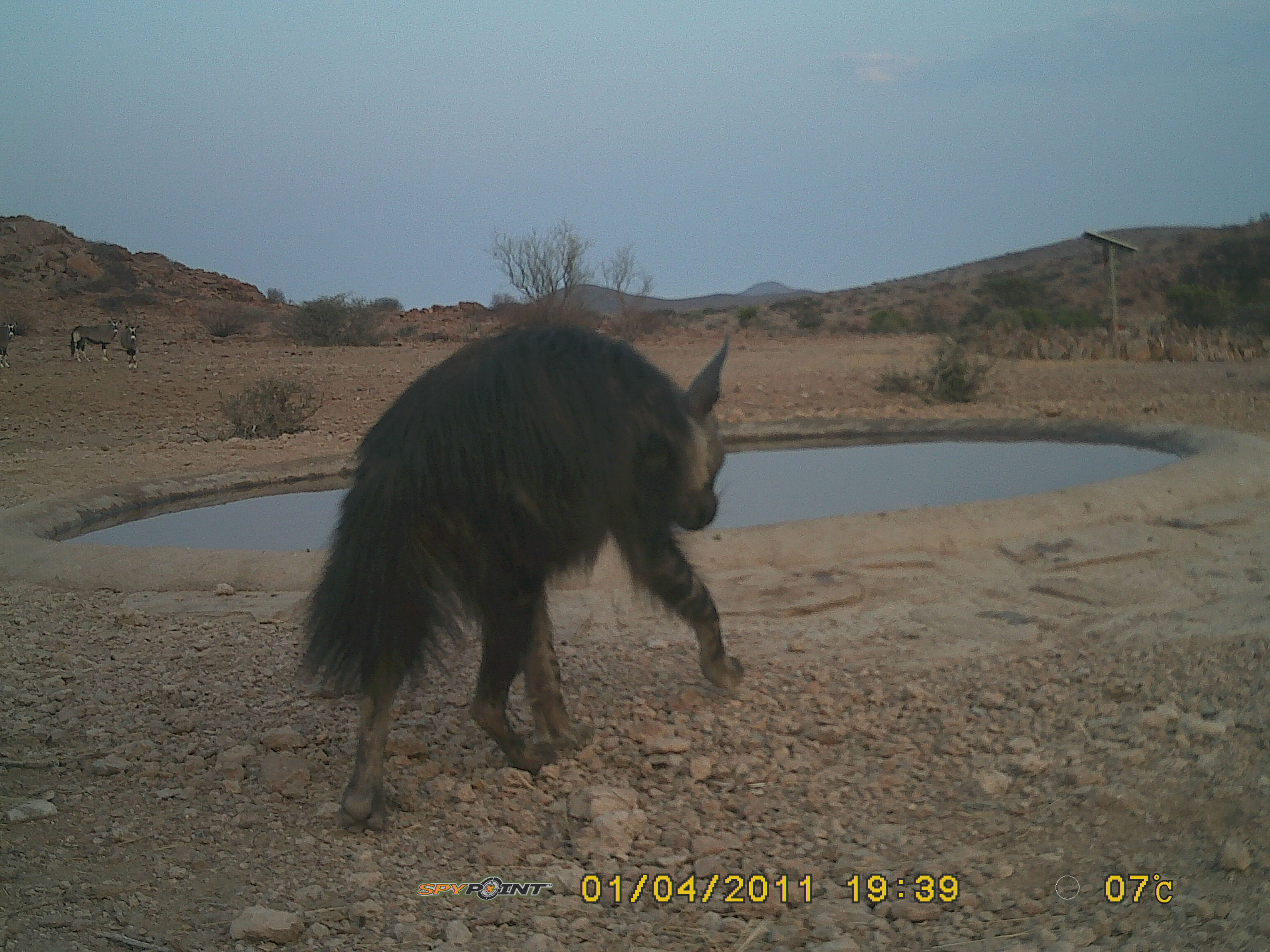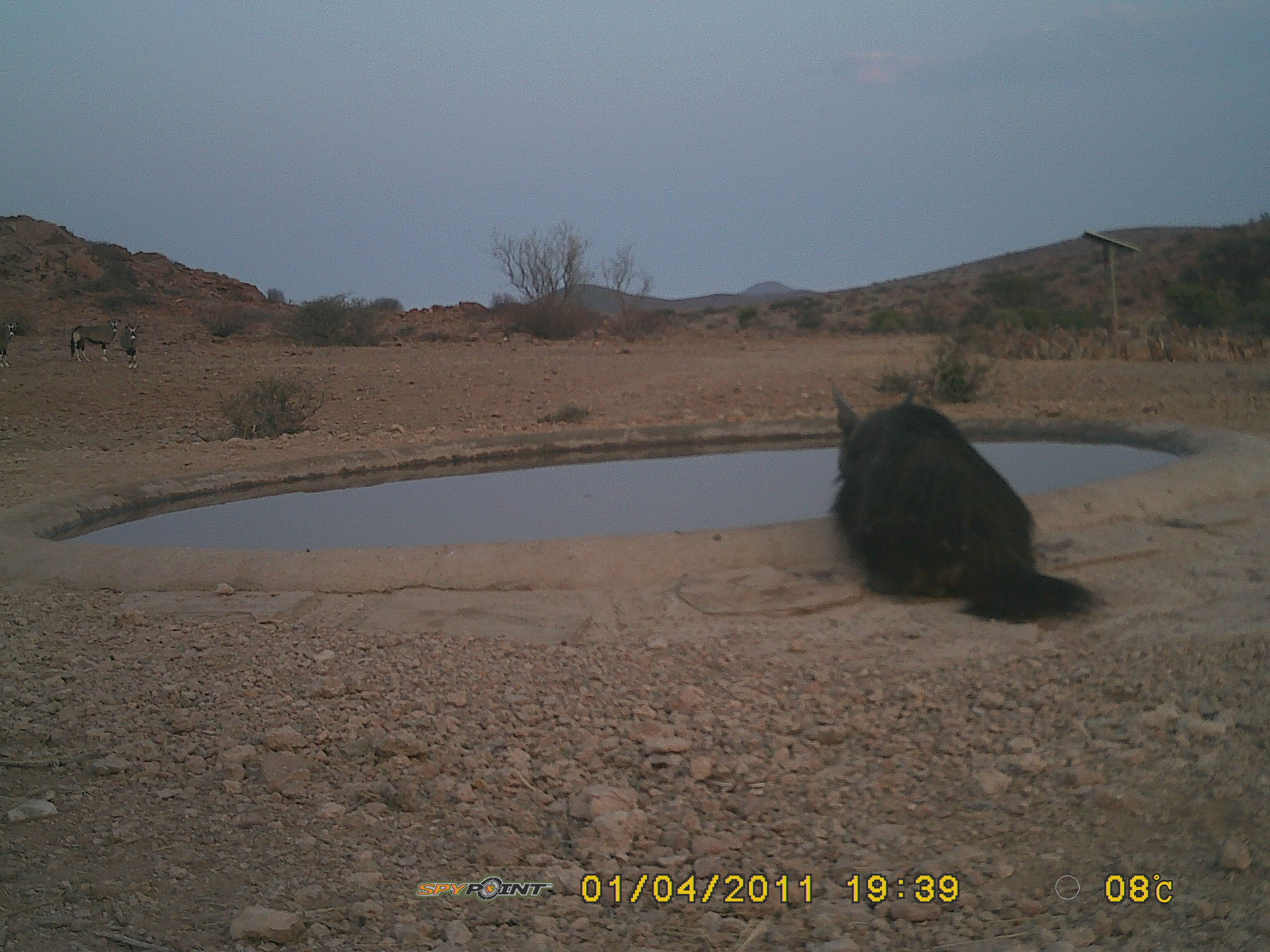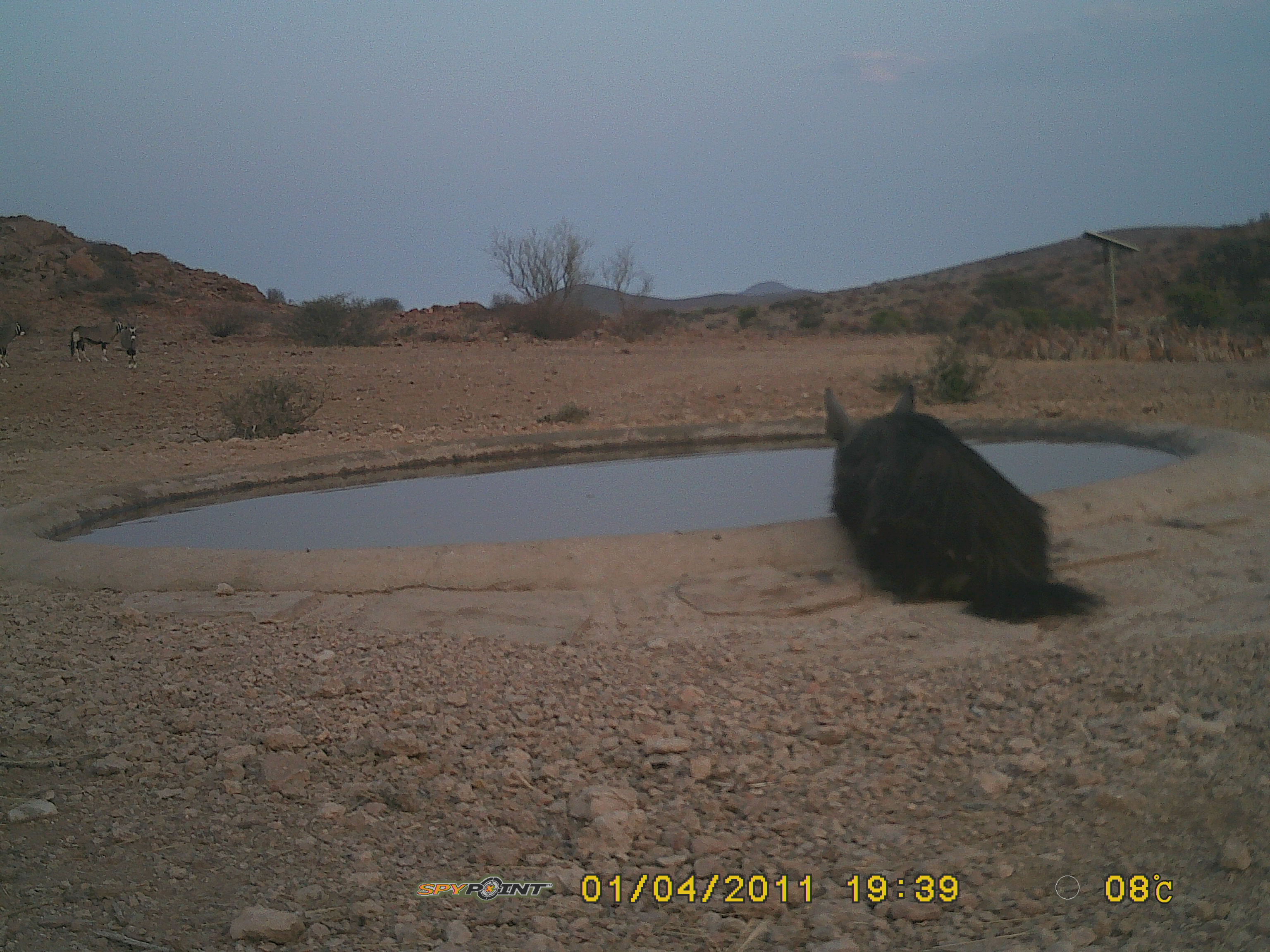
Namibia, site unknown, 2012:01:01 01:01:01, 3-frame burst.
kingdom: Animalia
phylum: Chordata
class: Mammalia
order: Carnivora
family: Hyaenidae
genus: Parahyaena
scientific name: Parahyaena brunnea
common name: brown hyena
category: hyaena brunnea